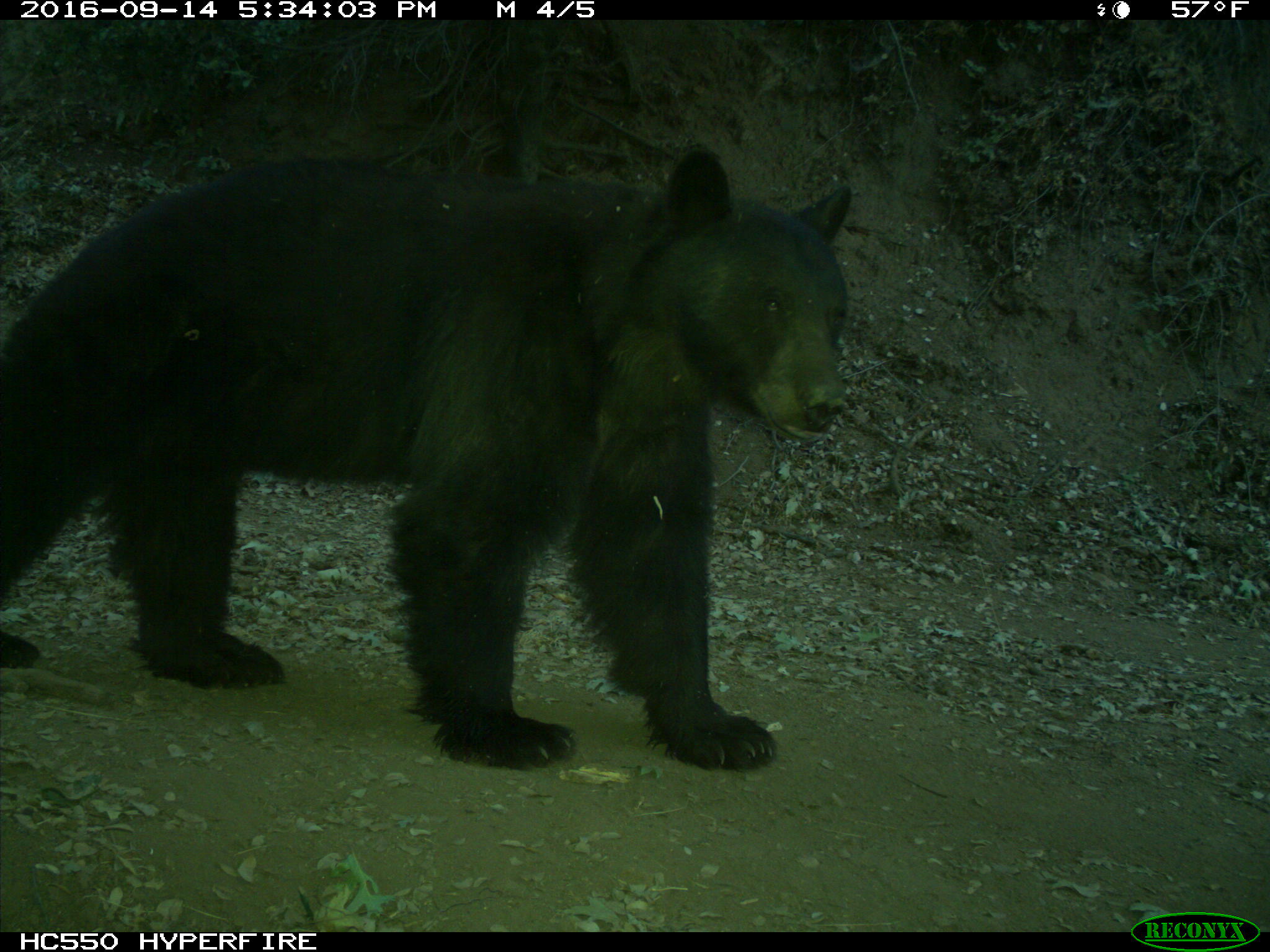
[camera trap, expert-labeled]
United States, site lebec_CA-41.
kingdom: Animalia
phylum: Chordata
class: Mammalia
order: Carnivora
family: Ursidae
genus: Ursus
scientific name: Ursus americanus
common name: american black bear